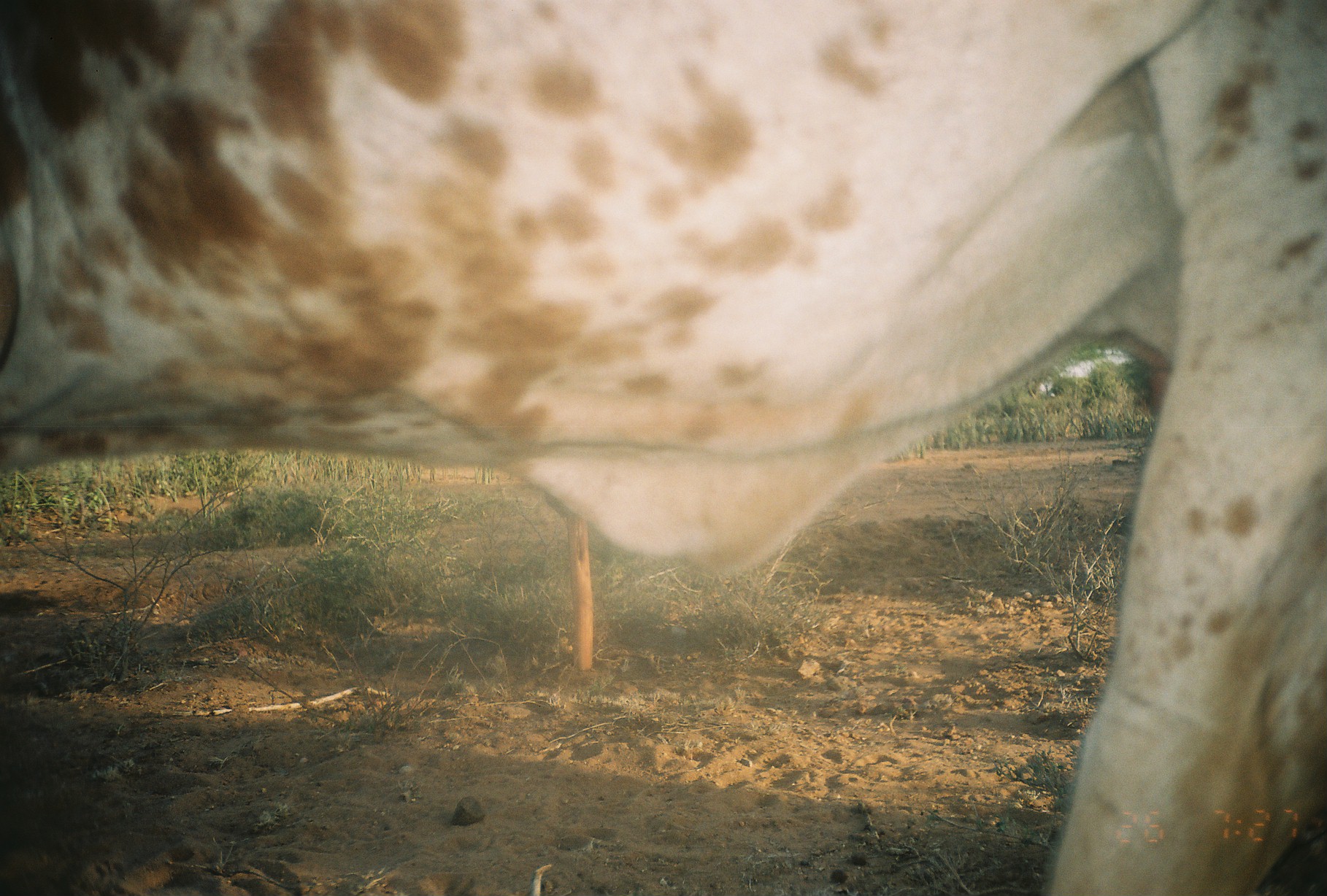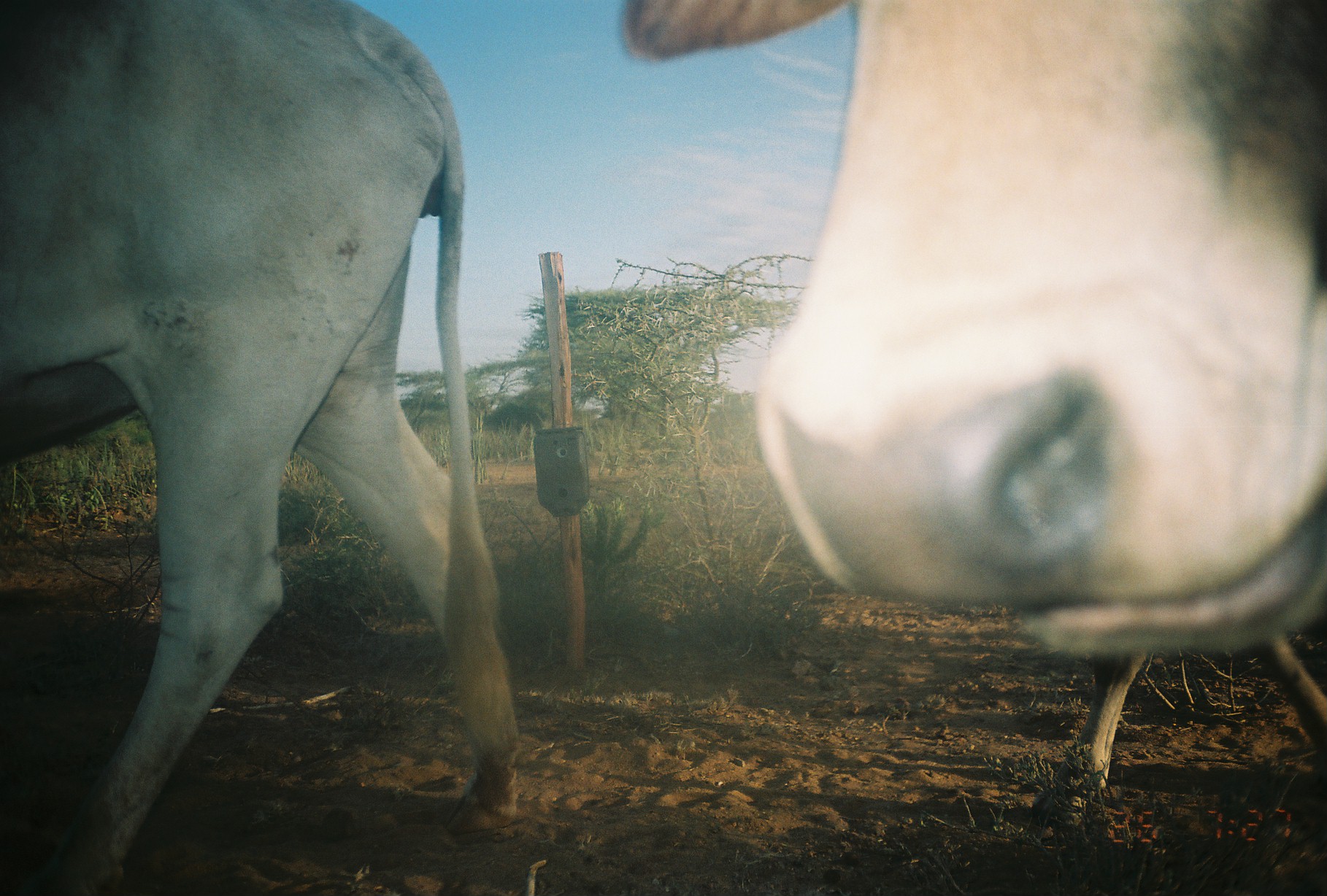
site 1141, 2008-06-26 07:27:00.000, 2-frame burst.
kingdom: Animalia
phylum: Chordata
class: Mammalia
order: Artiodactyla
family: Bovidae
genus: Bos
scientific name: Bos taurus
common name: domestic cattle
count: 1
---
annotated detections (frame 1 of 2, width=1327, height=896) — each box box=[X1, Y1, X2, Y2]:
bos taurus: box=[0, 0, 1327, 896]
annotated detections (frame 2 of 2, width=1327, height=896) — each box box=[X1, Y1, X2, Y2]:
bos taurus: box=[619, 0, 1326, 832]; box=[0, 0, 521, 888]